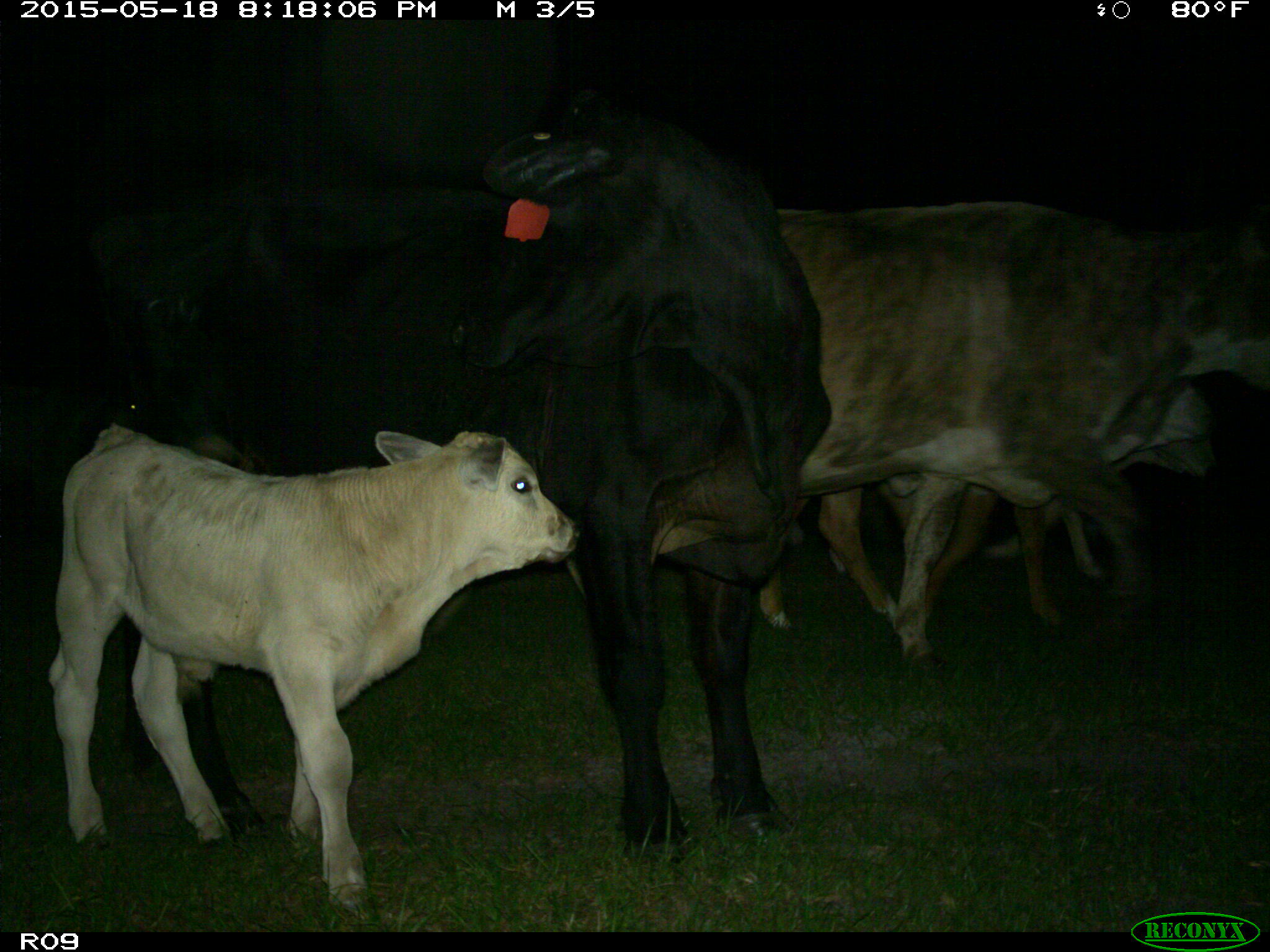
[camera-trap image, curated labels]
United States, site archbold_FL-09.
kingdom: Animalia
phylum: Chordata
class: Mammalia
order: Artiodactyla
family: Bovidae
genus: Bos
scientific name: Bos taurus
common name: domestic cow